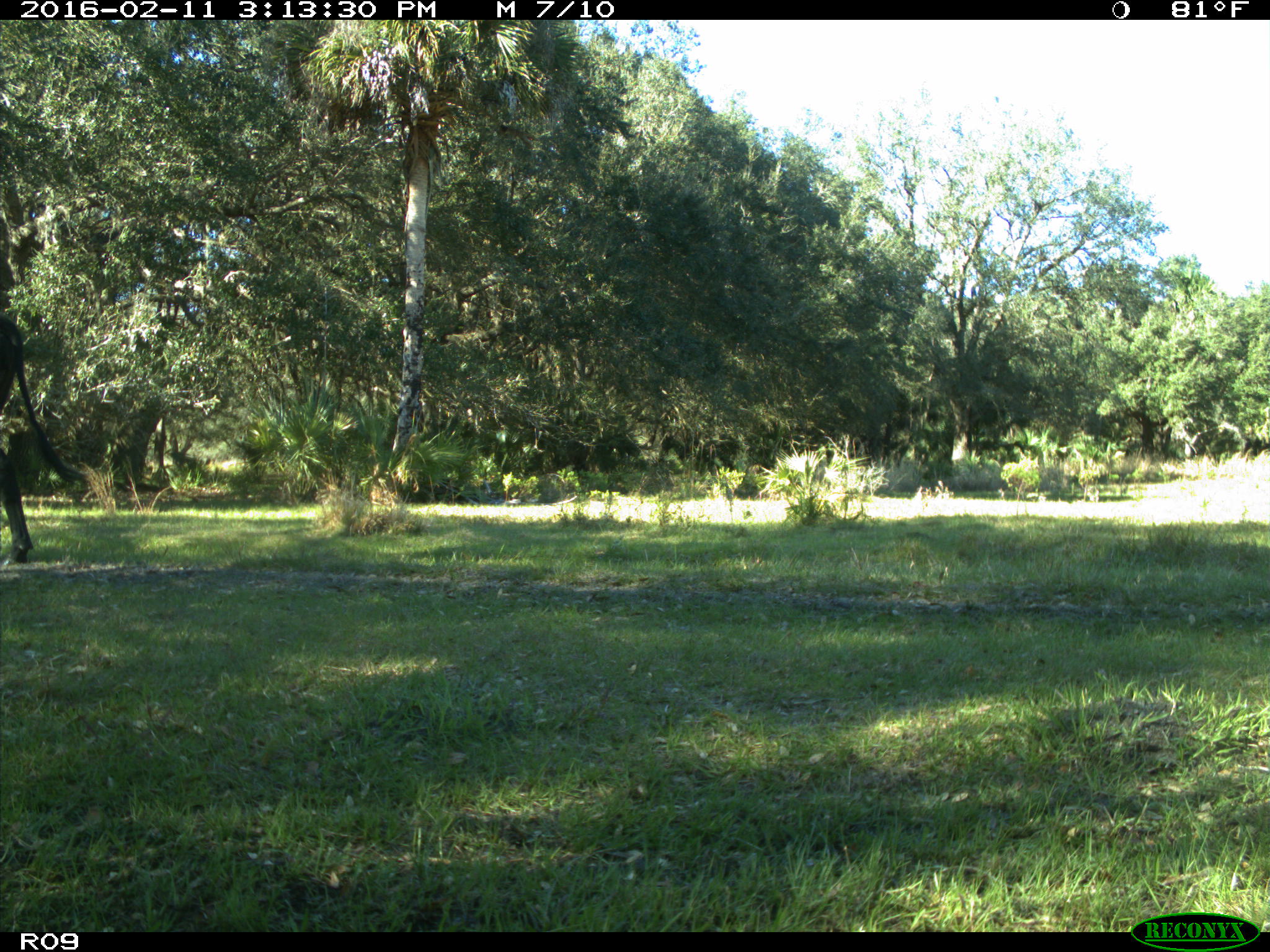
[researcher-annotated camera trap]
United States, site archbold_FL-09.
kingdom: Animalia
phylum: Chordata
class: Mammalia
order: Artiodactyla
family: Bovidae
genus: Bos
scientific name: Bos taurus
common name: domestic cow